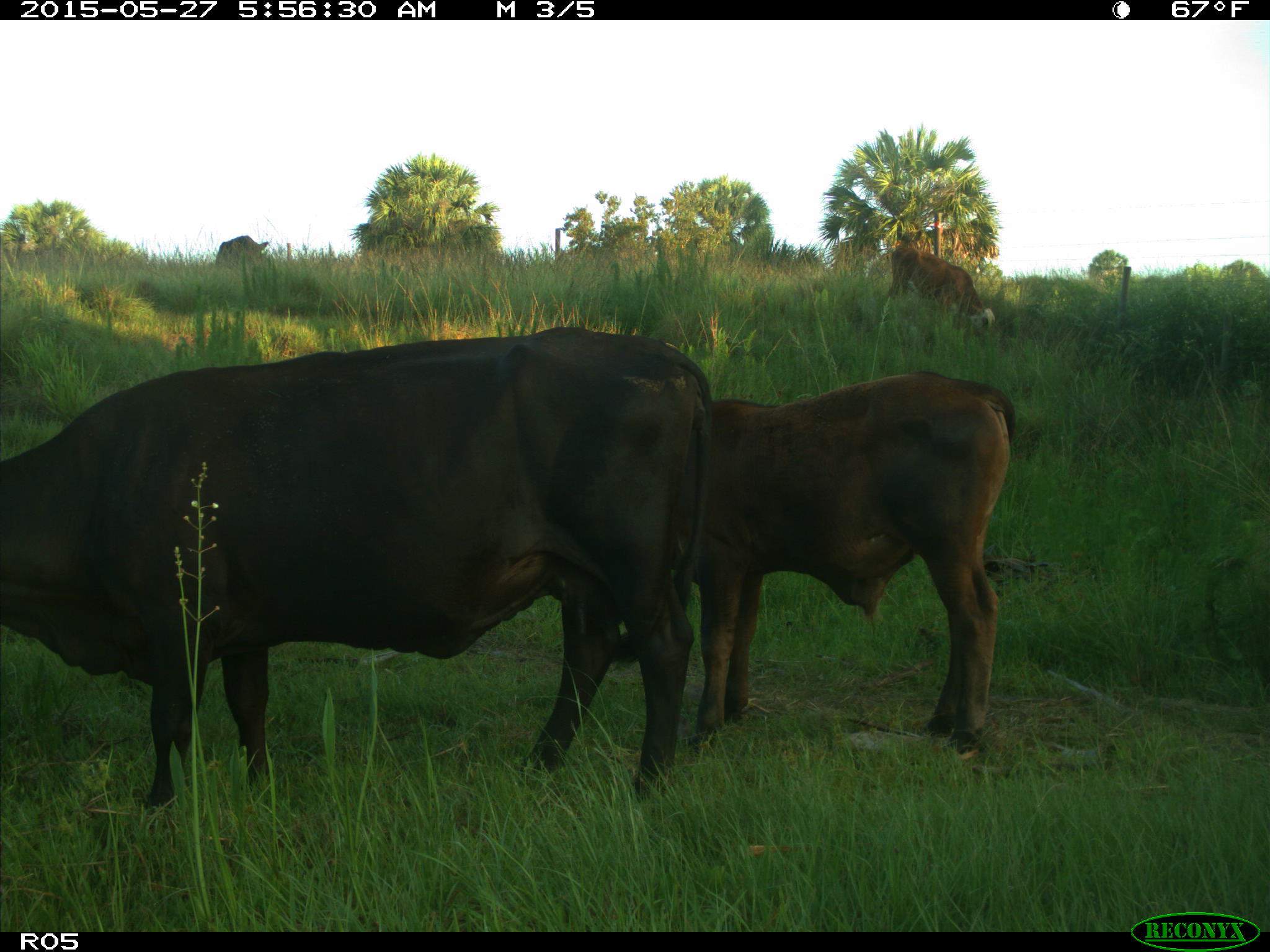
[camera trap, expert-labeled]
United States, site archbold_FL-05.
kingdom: Animalia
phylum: Chordata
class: Mammalia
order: Artiodactyla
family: Bovidae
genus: Bos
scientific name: Bos taurus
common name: domestic cow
Bos taurus (domestic cow).